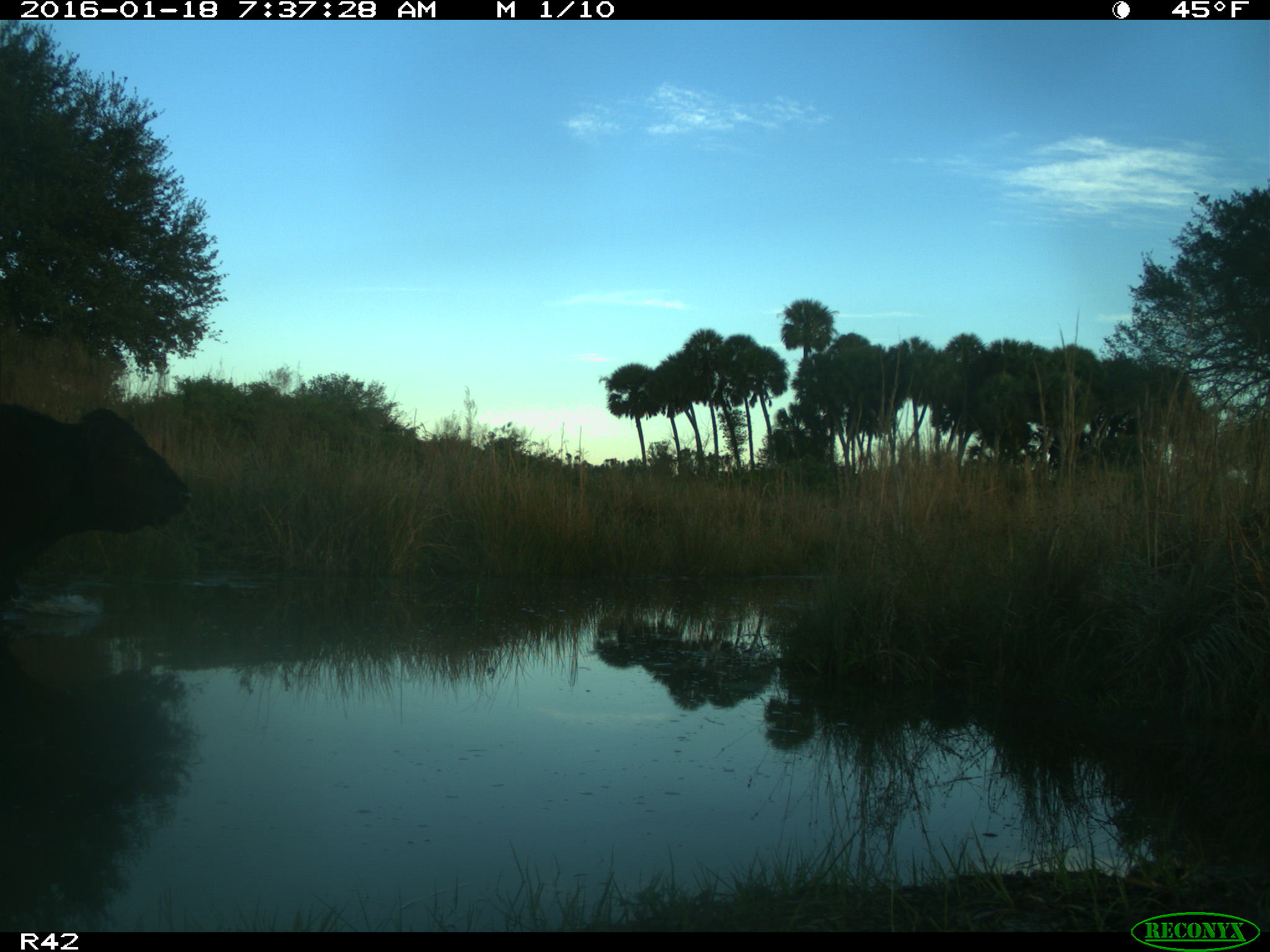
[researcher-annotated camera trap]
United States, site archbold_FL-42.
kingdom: Animalia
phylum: Chordata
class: Mammalia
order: Artiodactyla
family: Bovidae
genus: Bos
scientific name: Bos taurus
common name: domestic cow